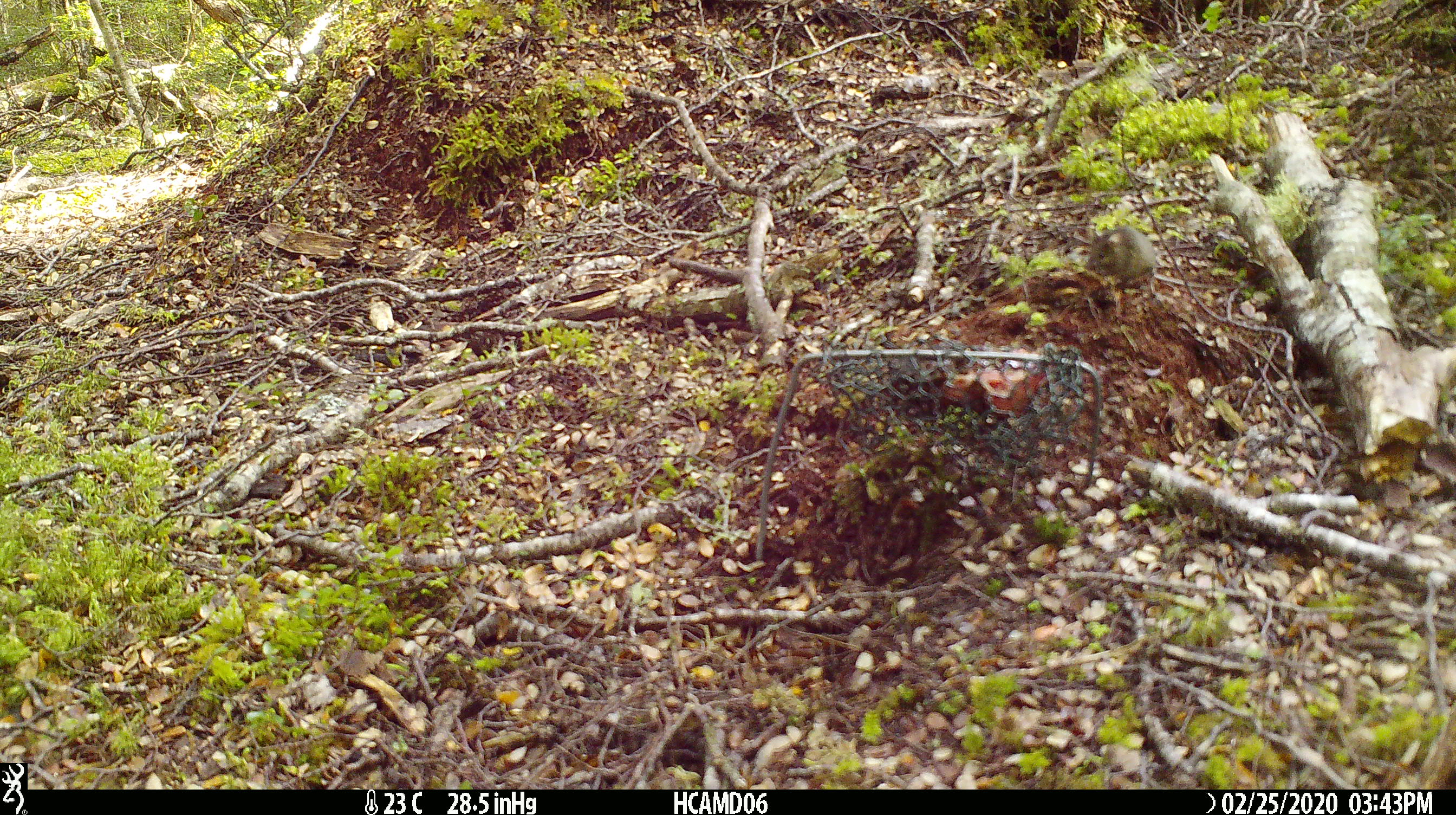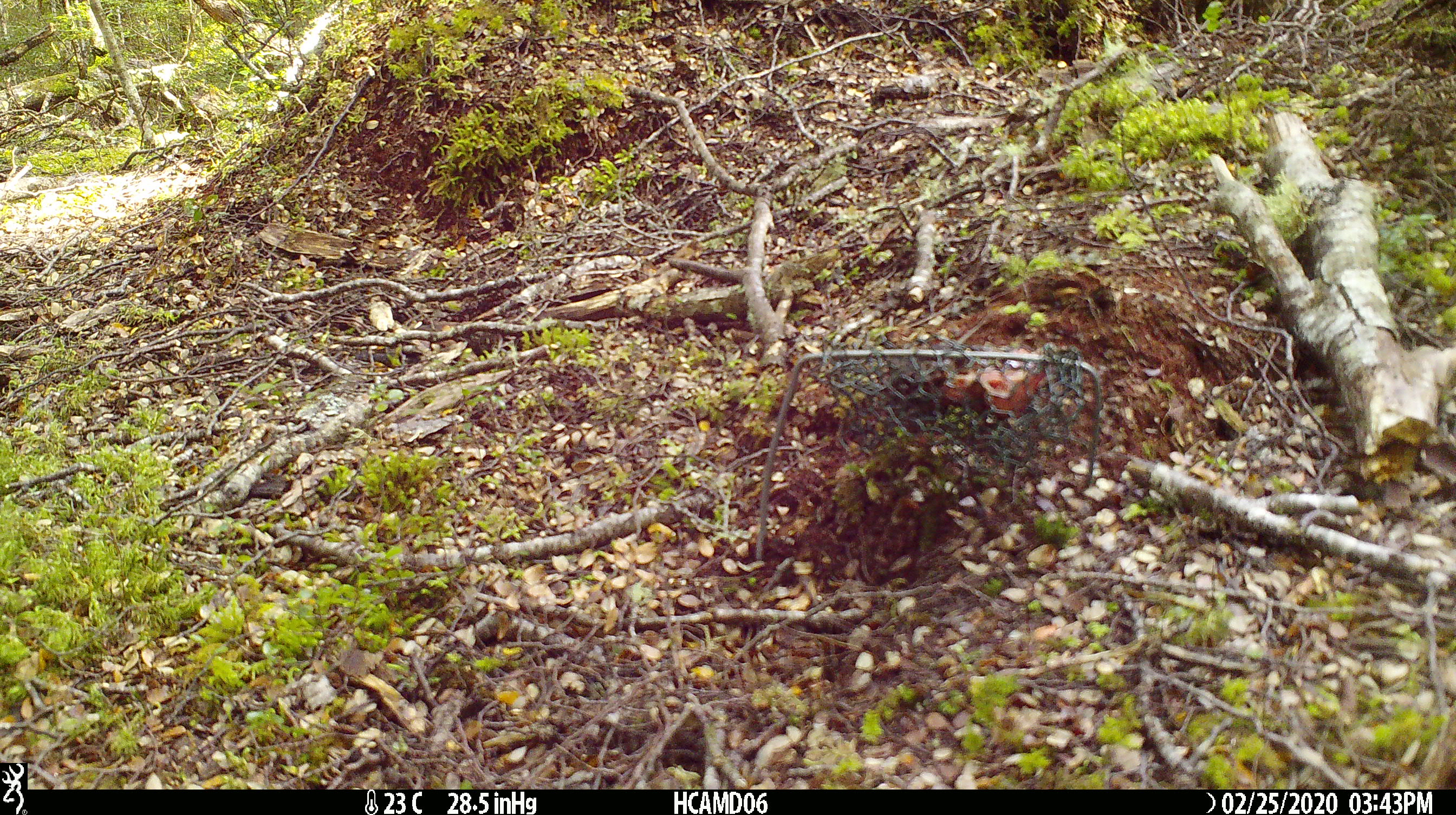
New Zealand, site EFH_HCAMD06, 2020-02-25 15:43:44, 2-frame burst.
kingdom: Animalia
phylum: Chordata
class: Mammalia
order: Rodentia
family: Muridae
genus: Mus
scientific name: Mus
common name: mouse